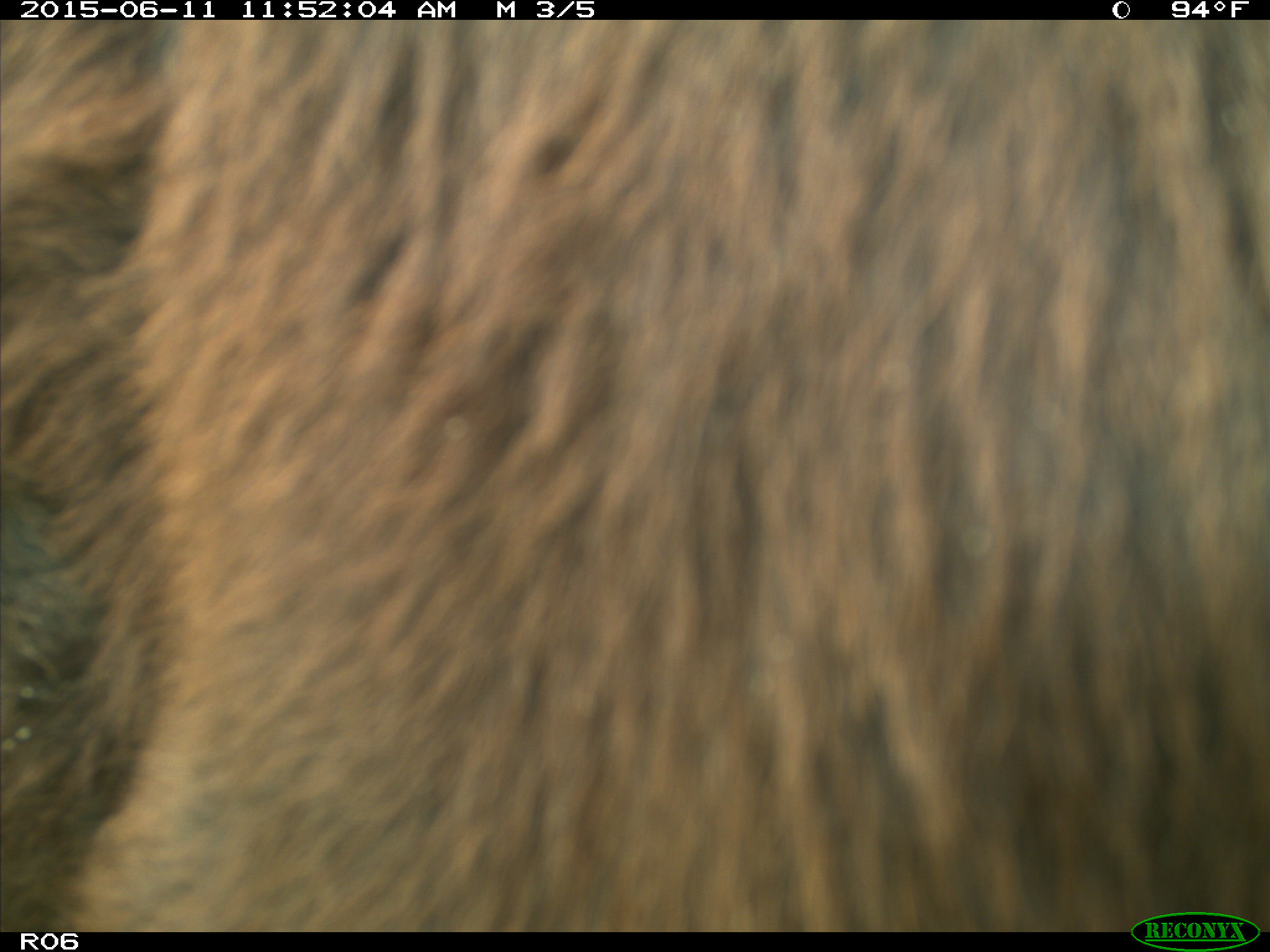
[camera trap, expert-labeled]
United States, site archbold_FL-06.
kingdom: Animalia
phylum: Chordata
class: Mammalia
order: Artiodactyla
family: Bovidae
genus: Bos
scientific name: Bos taurus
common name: domestic cow